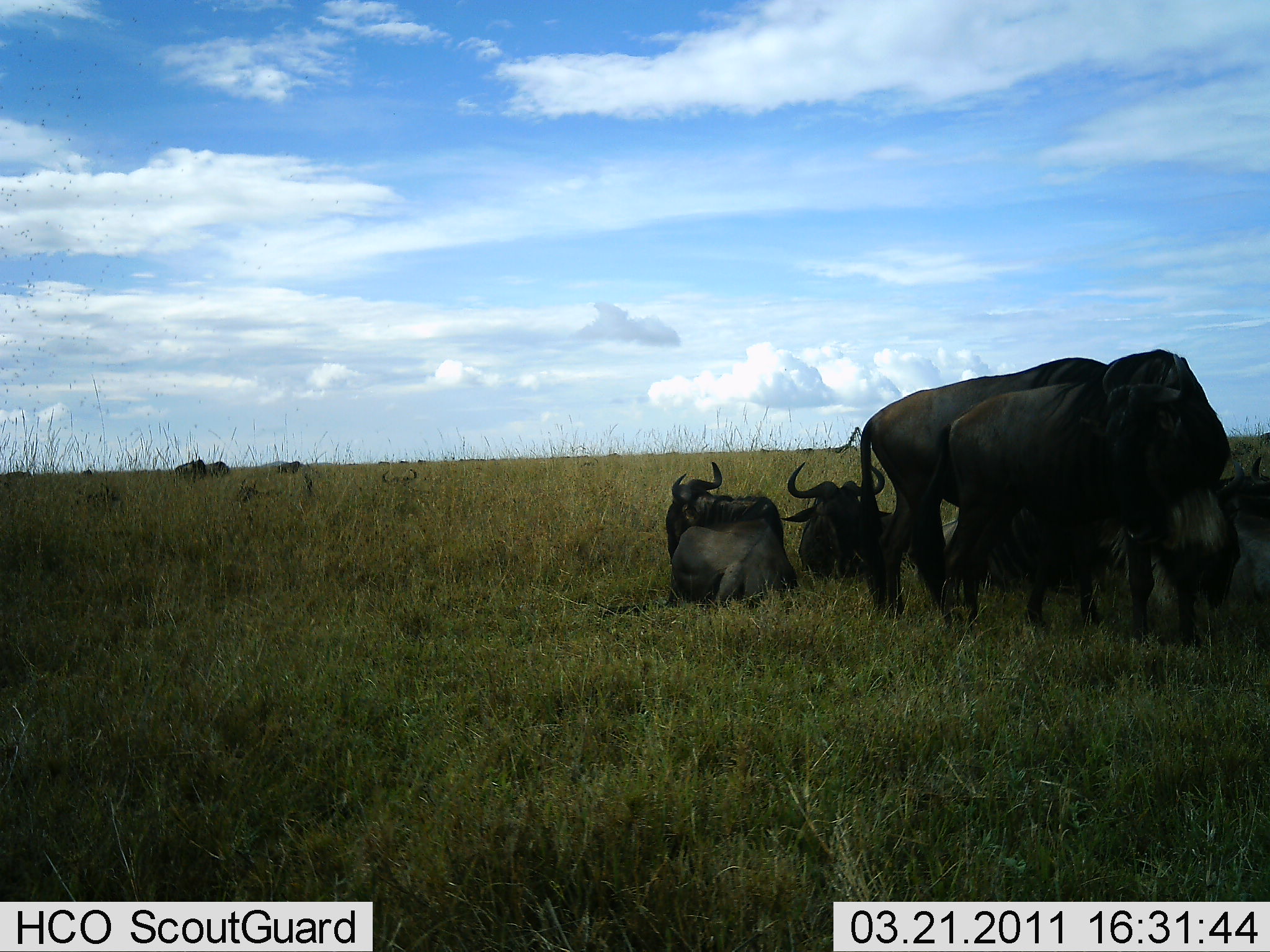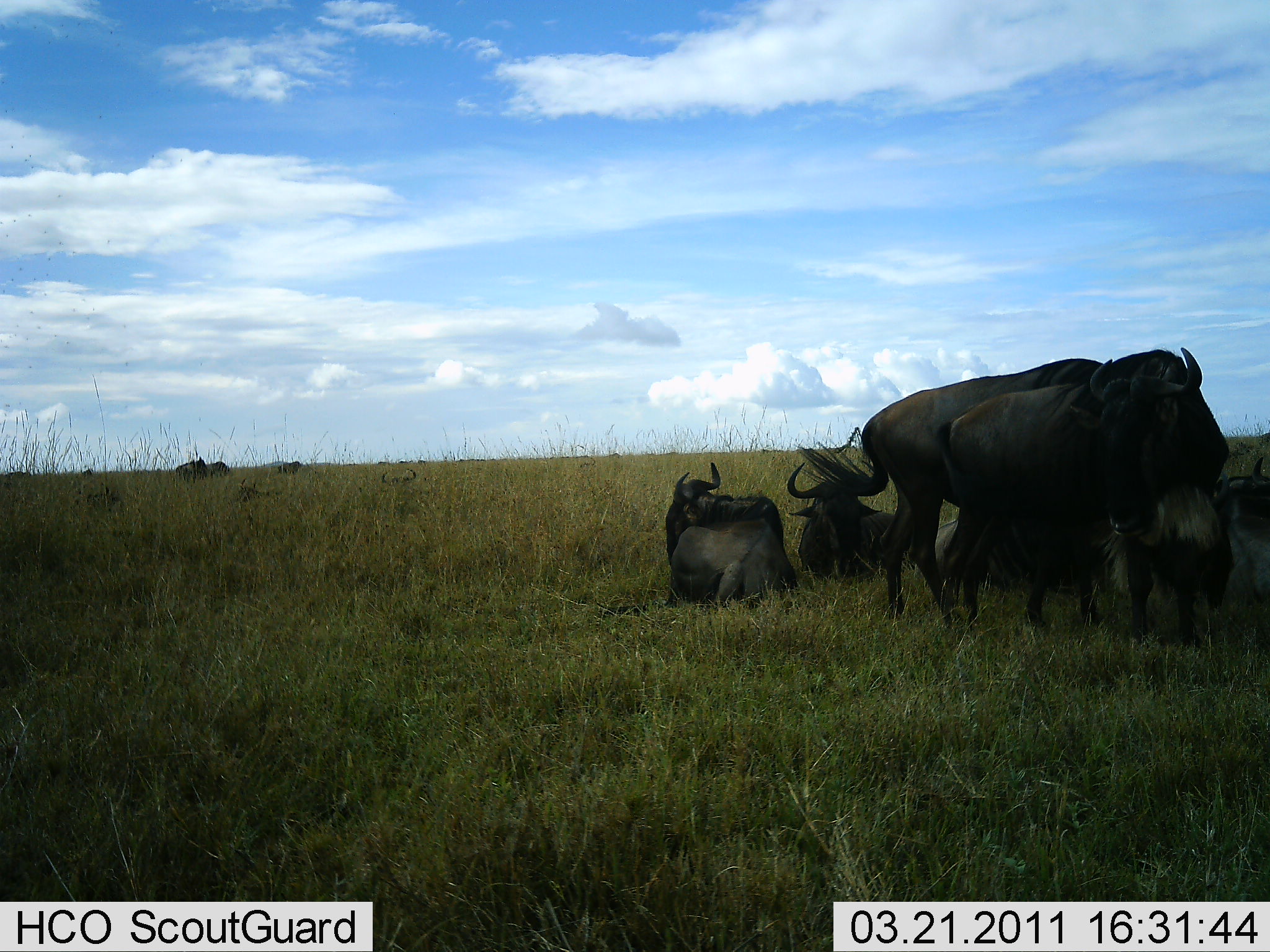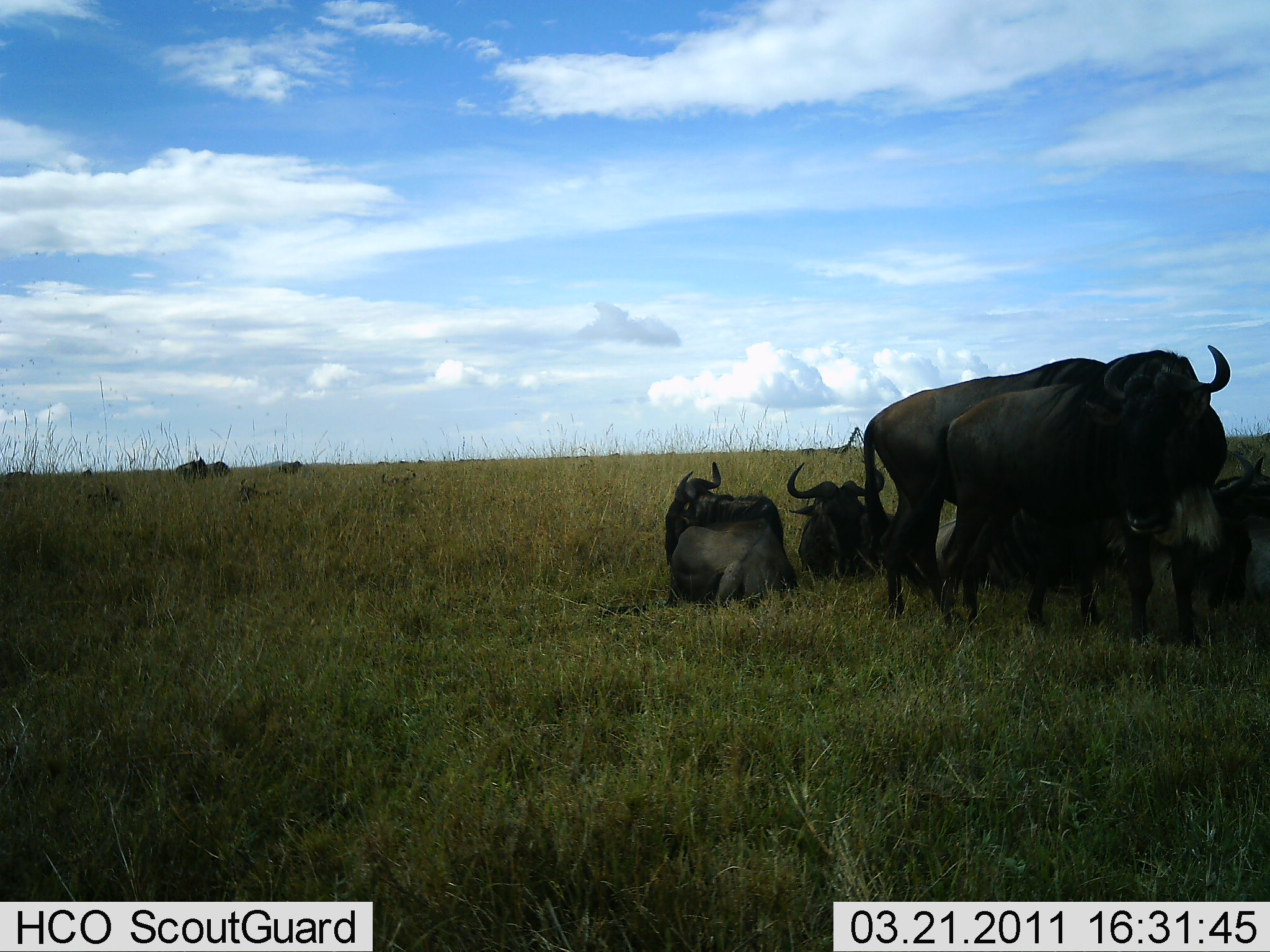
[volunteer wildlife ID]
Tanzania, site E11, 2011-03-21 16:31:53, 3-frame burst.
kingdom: Animalia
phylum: Chordata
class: Mammalia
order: Artiodactyla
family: Bovidae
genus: Connochaetes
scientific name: Connochaetes taurinus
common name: blue wildebeest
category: wildebeest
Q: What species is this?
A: Wildebeest (blue wildebeest) (Connochaetes taurinus).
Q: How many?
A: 8.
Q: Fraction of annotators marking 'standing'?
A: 64%.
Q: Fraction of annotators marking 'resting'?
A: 100%.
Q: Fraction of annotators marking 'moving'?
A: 0%.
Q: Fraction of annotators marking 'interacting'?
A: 0%.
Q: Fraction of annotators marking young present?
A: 0%.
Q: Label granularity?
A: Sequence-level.